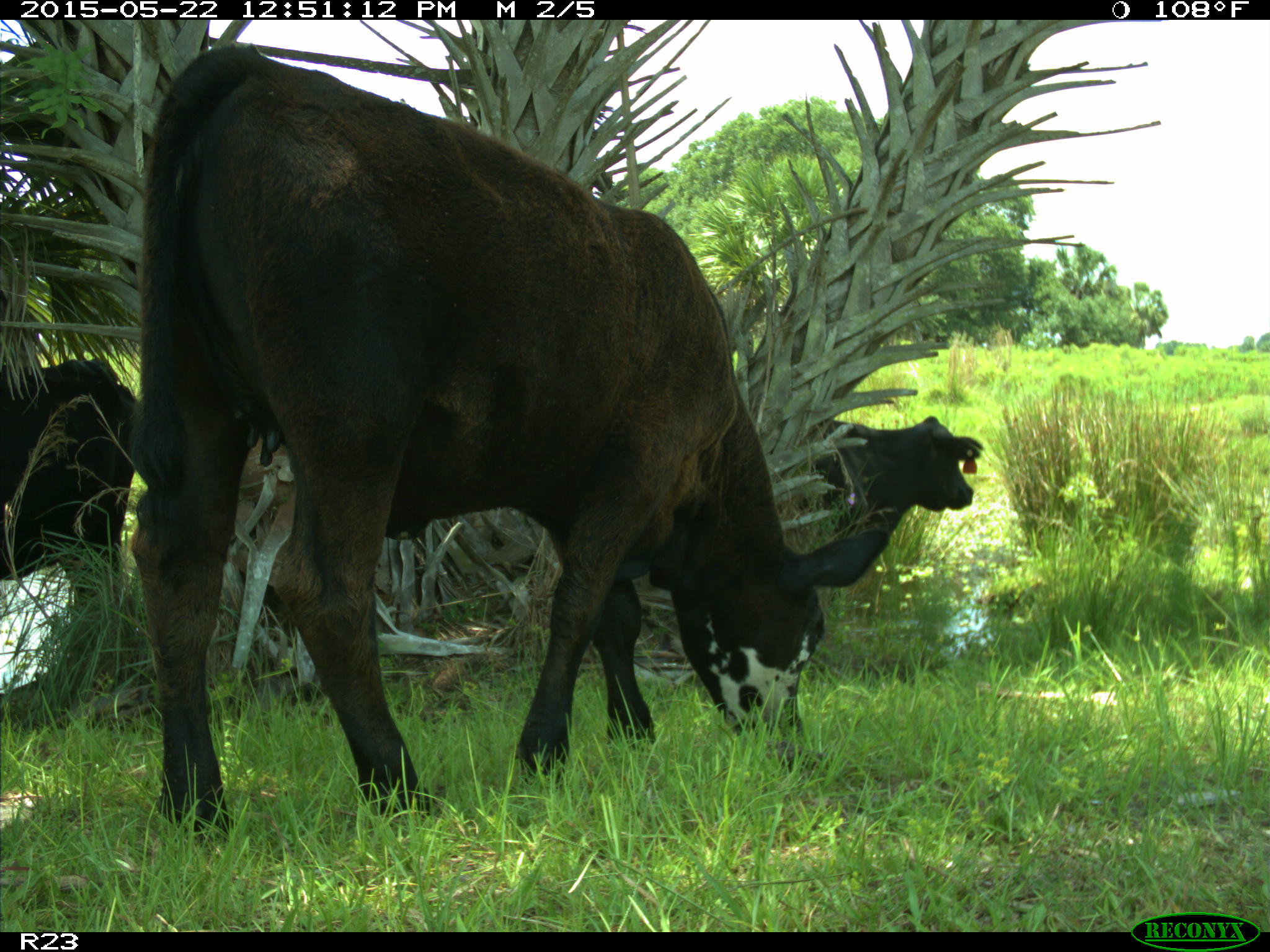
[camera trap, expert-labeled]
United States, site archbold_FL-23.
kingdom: Animalia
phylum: Chordata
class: Mammalia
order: Artiodactyla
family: Bovidae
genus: Bos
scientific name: Bos taurus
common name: domestic cow